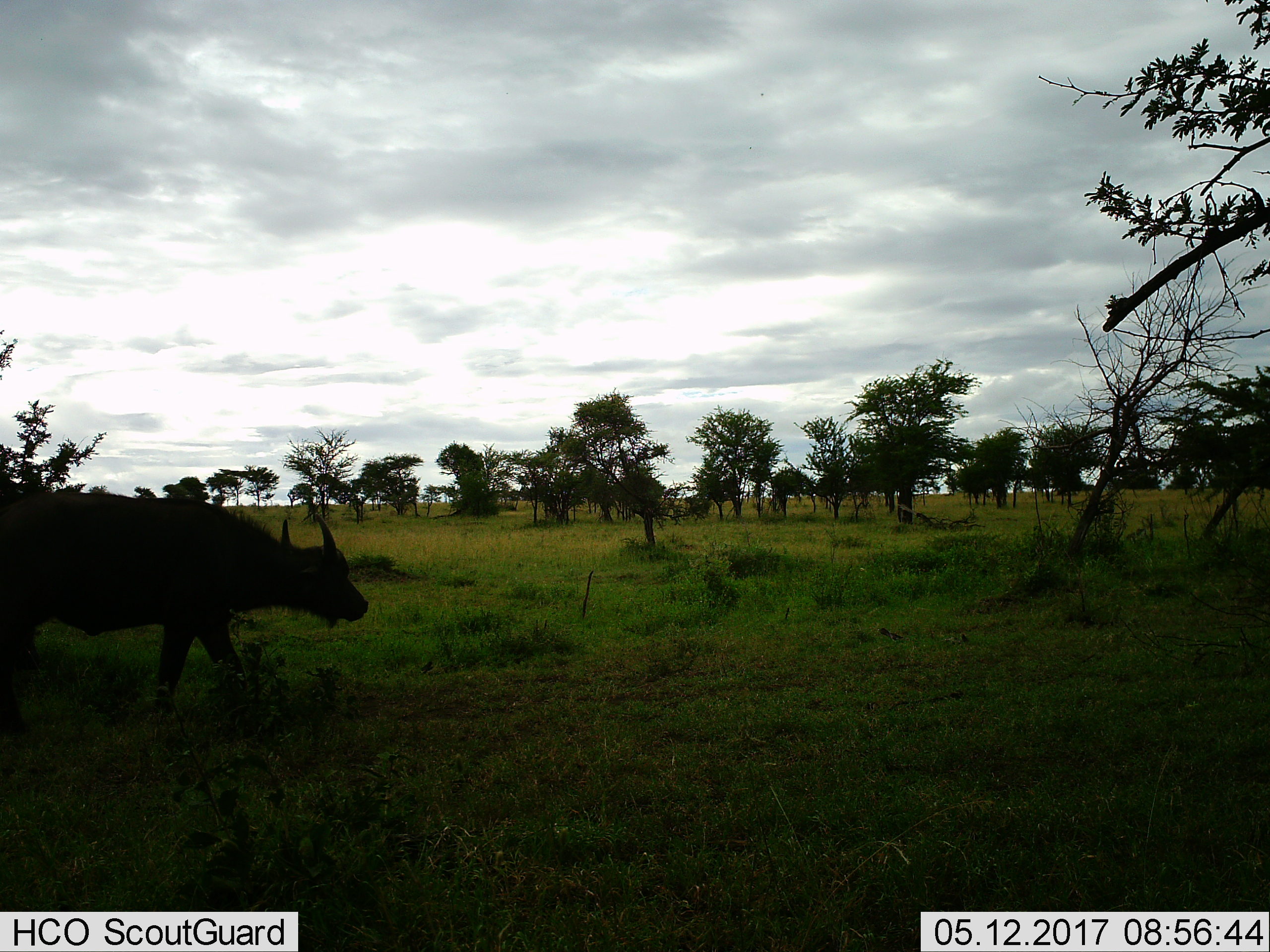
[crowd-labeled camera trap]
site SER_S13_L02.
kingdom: Animalia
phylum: Chordata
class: Mammalia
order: Artiodactyla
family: Bovidae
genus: Syncerus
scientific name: Syncerus caffer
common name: african buffalo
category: buffalo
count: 1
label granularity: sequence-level